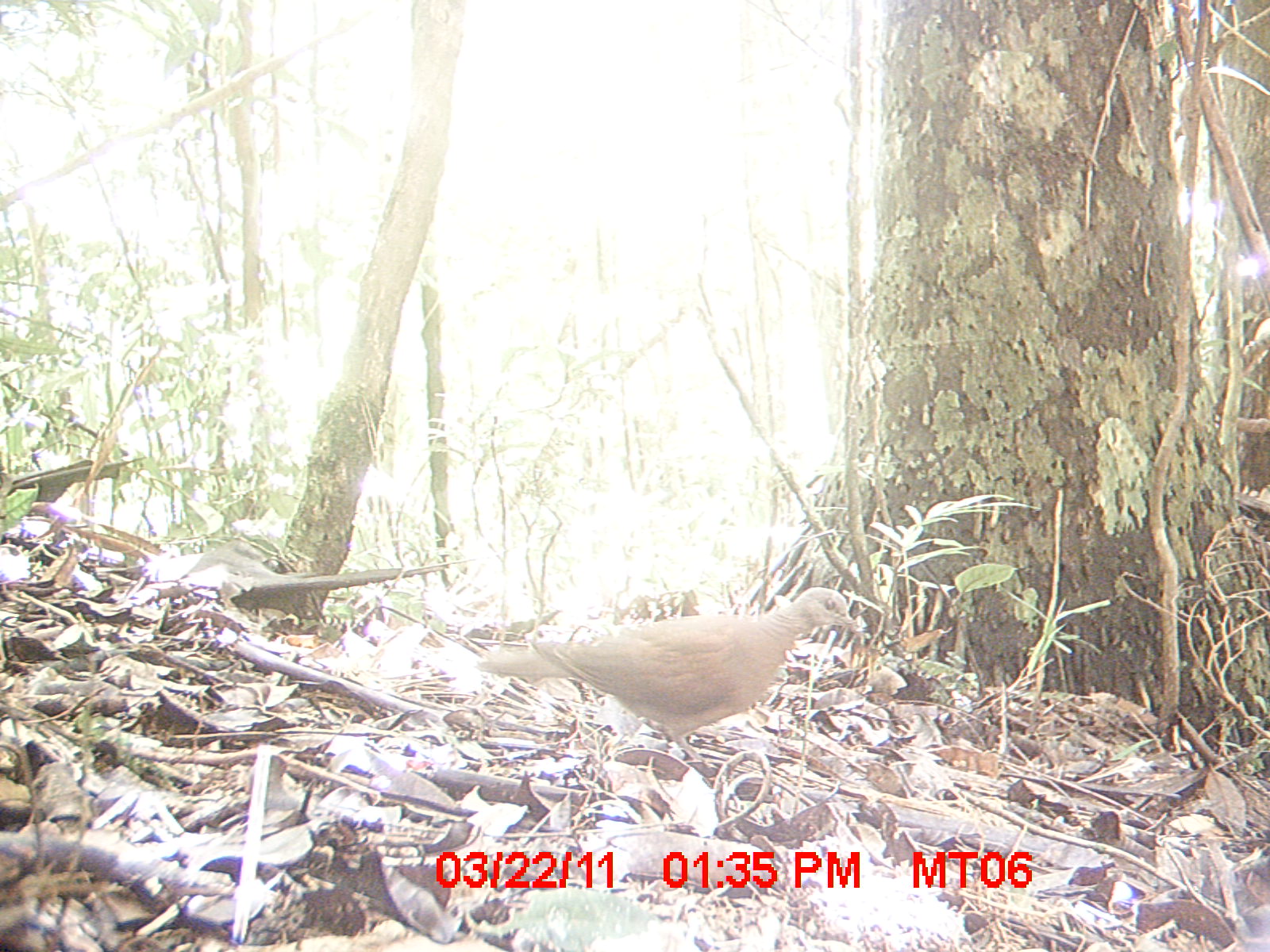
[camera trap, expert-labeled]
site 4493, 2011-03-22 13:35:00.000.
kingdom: Animalia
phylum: Chordata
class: Aves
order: Columbiformes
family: Columbidae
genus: Streptopelia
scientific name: Streptopelia picturata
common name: malagasy turtle dove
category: nesoenas picturata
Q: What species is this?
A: Nesoenas picturata (malagasy turtle dove) (Streptopelia picturata).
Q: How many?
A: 1.